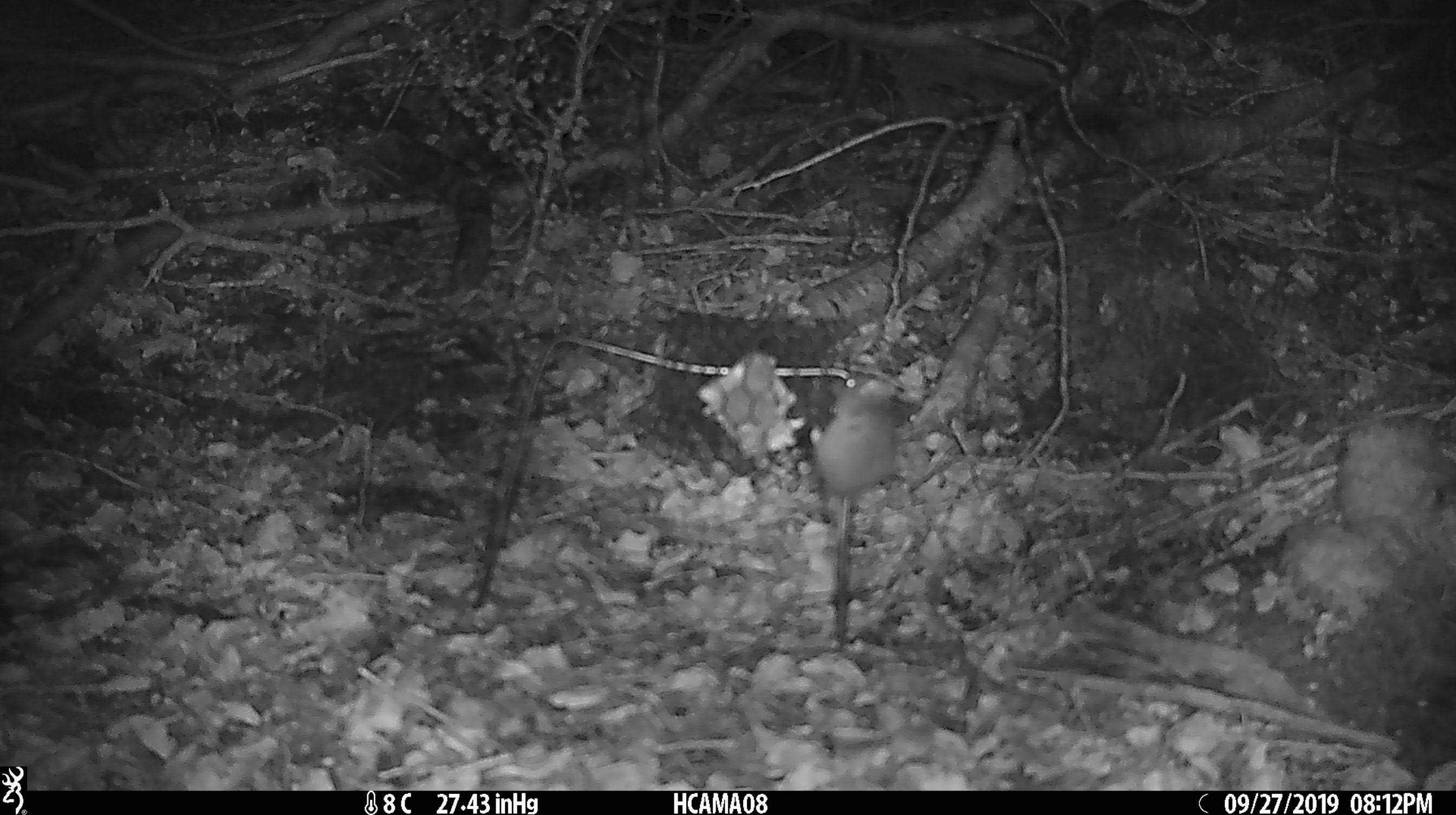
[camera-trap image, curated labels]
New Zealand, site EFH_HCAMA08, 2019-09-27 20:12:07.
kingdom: Animalia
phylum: Chordata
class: Mammalia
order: Rodentia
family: Muridae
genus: Mus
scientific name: Mus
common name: mouse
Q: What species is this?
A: Mouse (Mus).